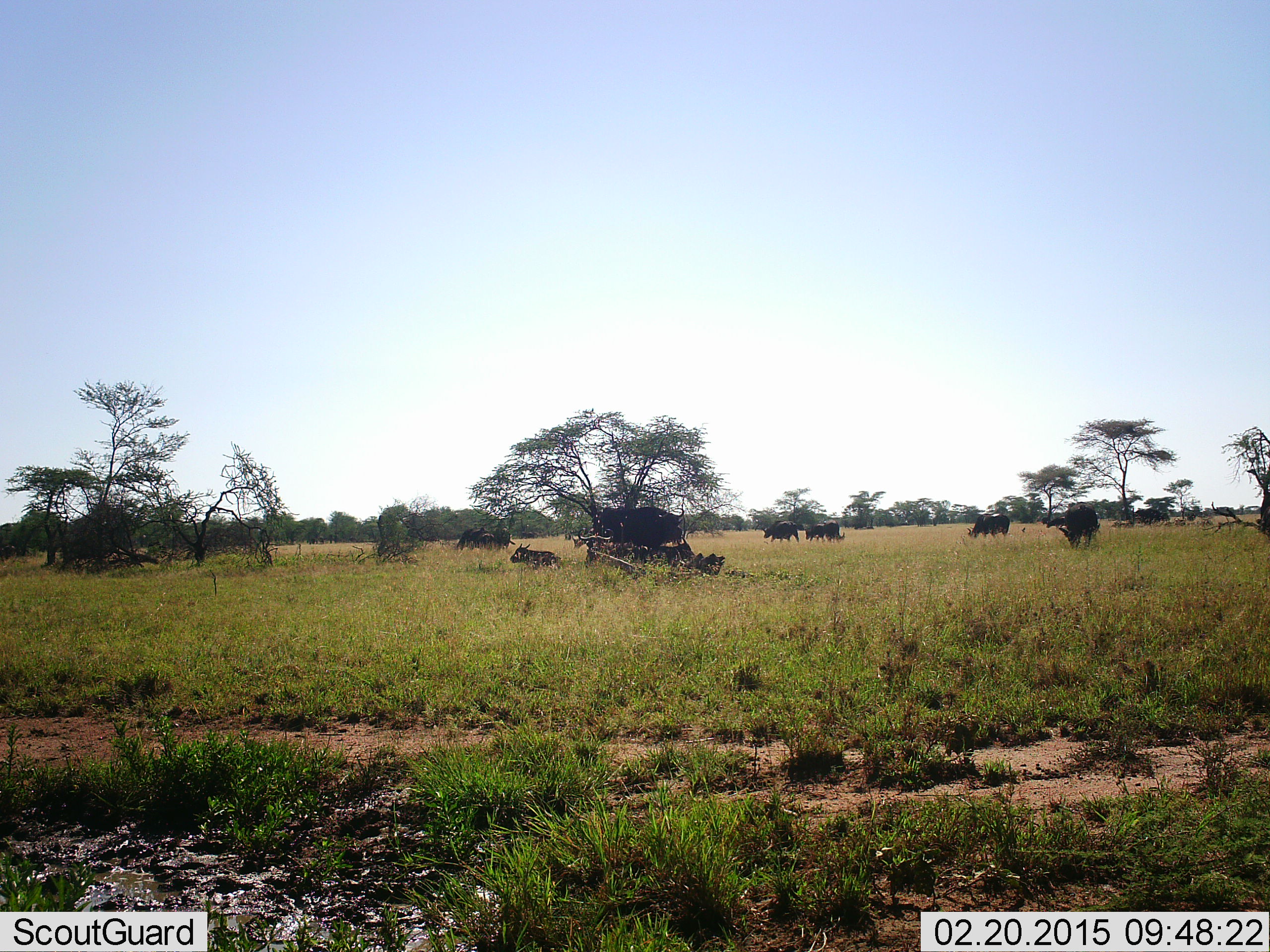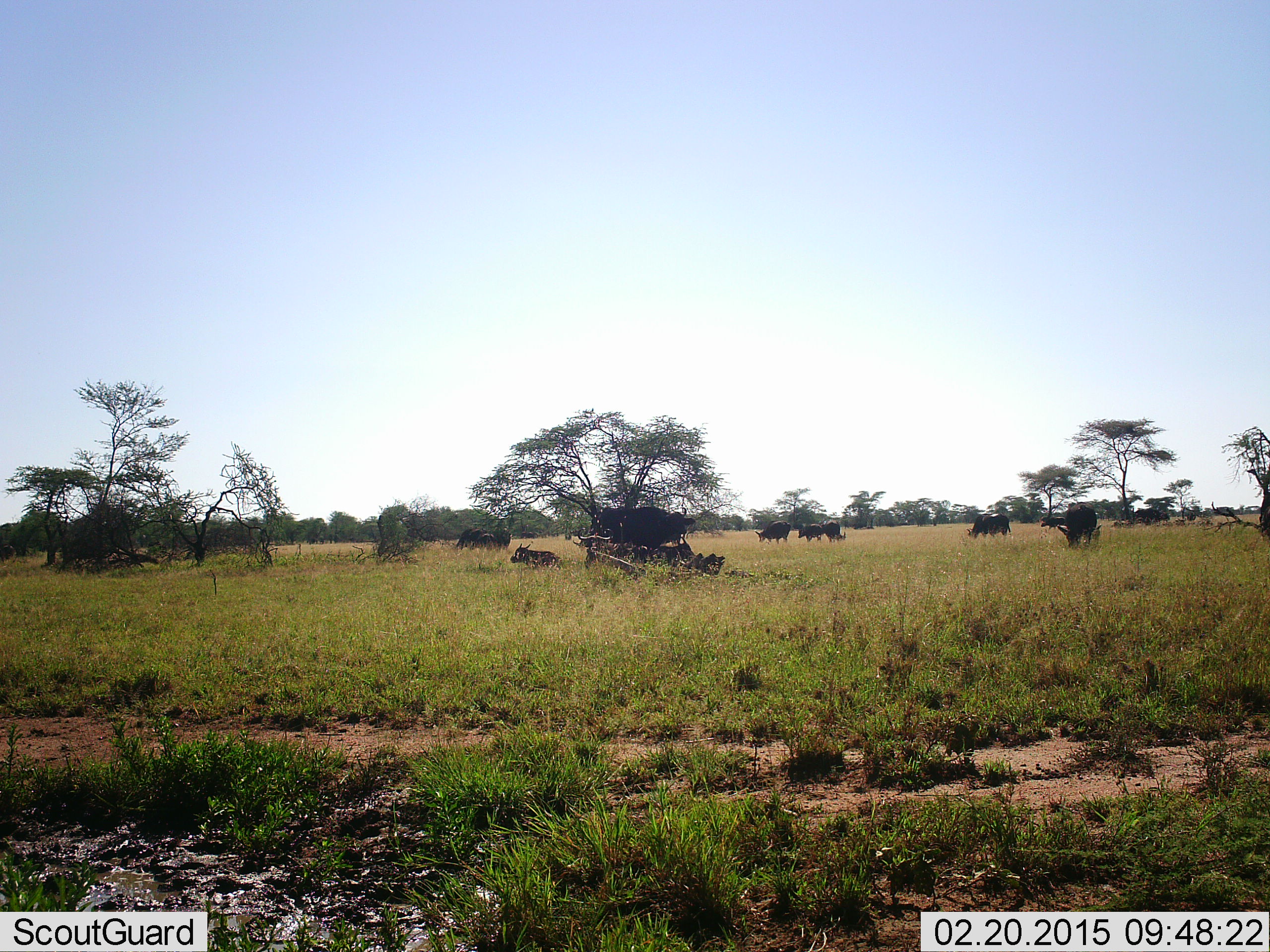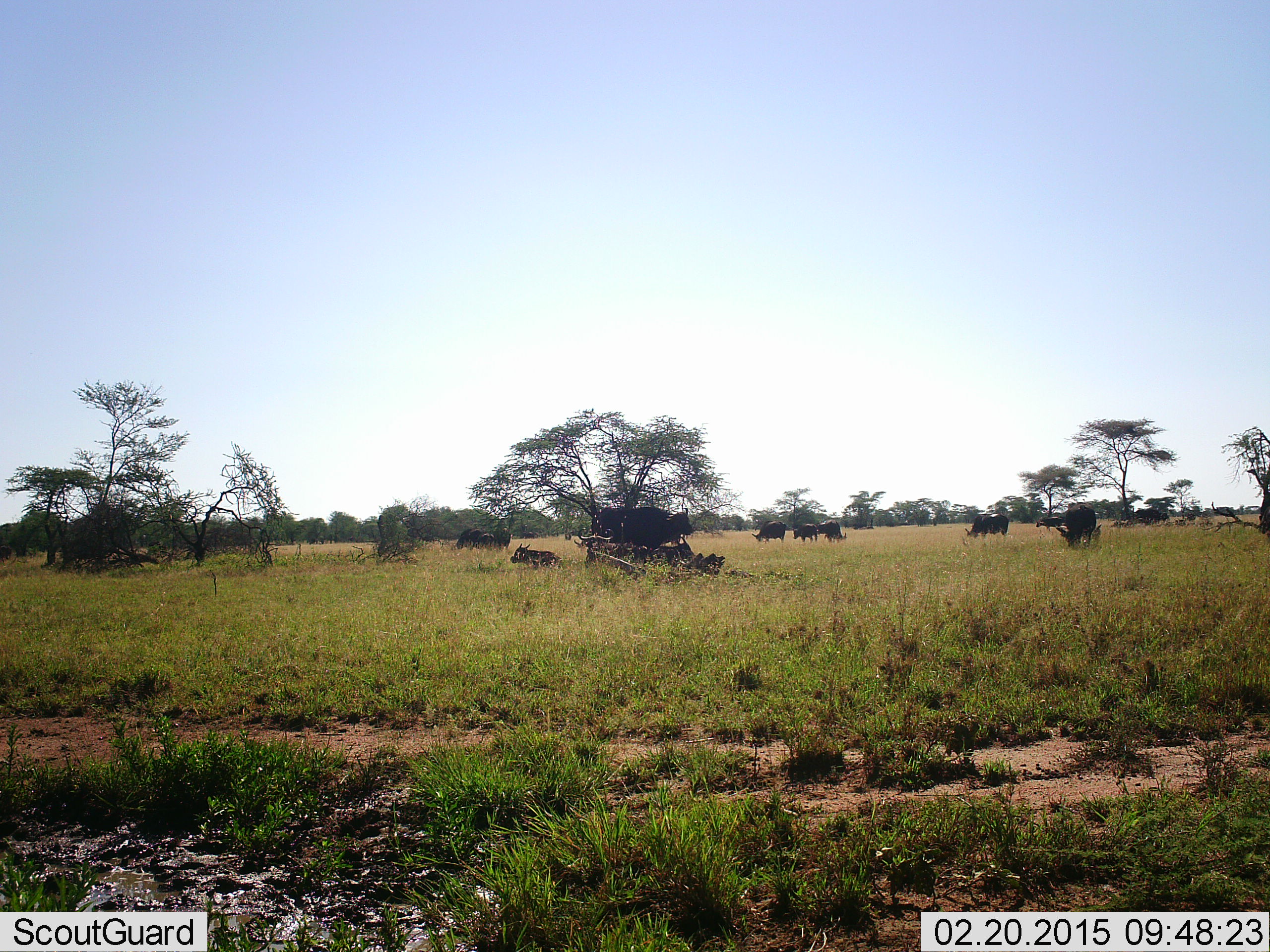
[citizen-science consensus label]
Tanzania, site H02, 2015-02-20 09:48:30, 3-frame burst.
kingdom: Animalia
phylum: Chordata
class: Mammalia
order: Artiodactyla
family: Bovidae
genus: Syncerus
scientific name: Syncerus caffer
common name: cape buffalo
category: buffalo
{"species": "buffalo (cape buffalo) (Syncerus caffer)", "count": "10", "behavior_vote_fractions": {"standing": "70%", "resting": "60%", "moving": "40%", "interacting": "0%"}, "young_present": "10%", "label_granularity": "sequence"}